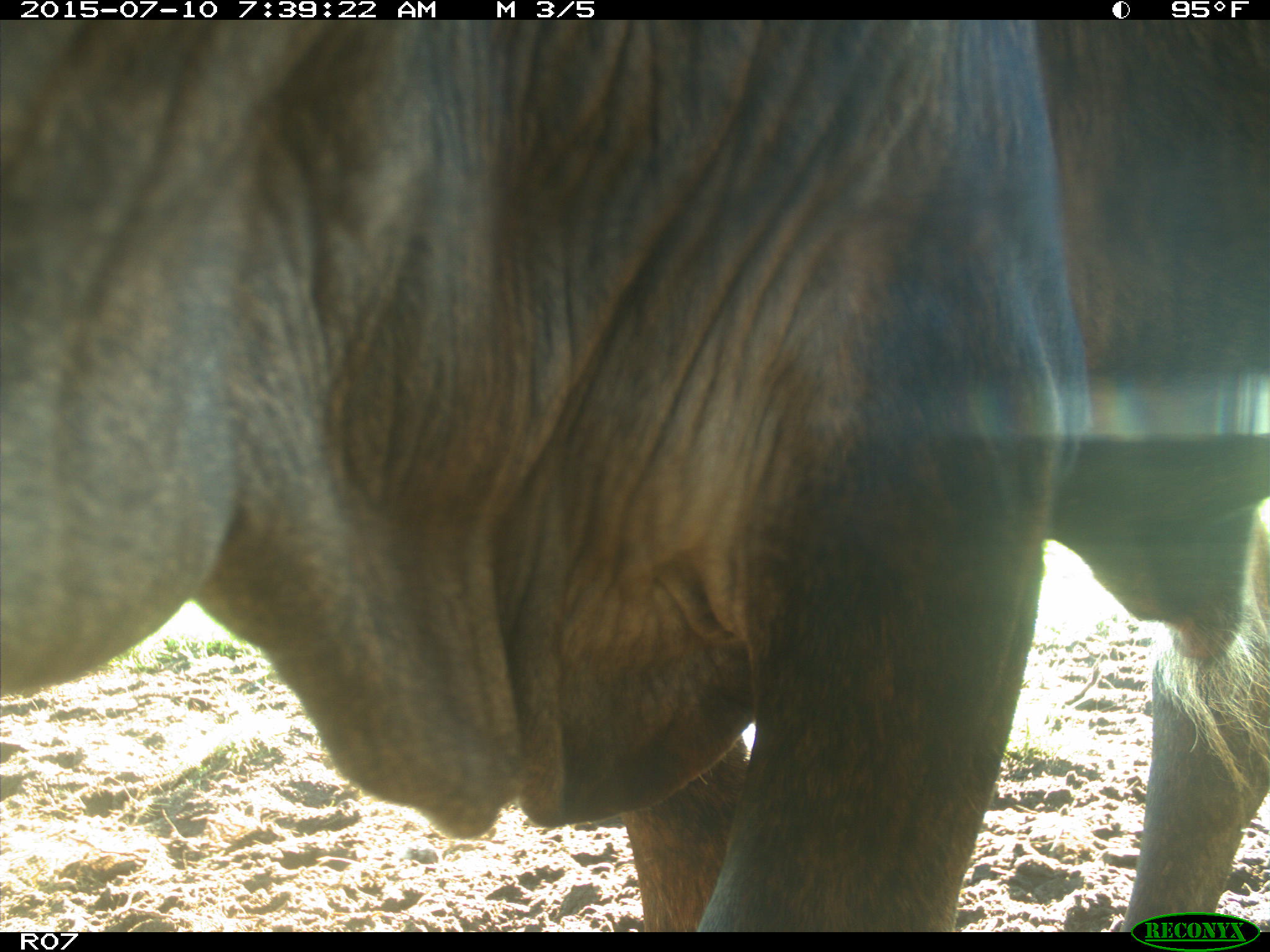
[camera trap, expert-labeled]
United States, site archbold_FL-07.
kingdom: Animalia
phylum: Chordata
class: Mammalia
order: Artiodactyla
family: Bovidae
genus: Bos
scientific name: Bos taurus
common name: domestic cow